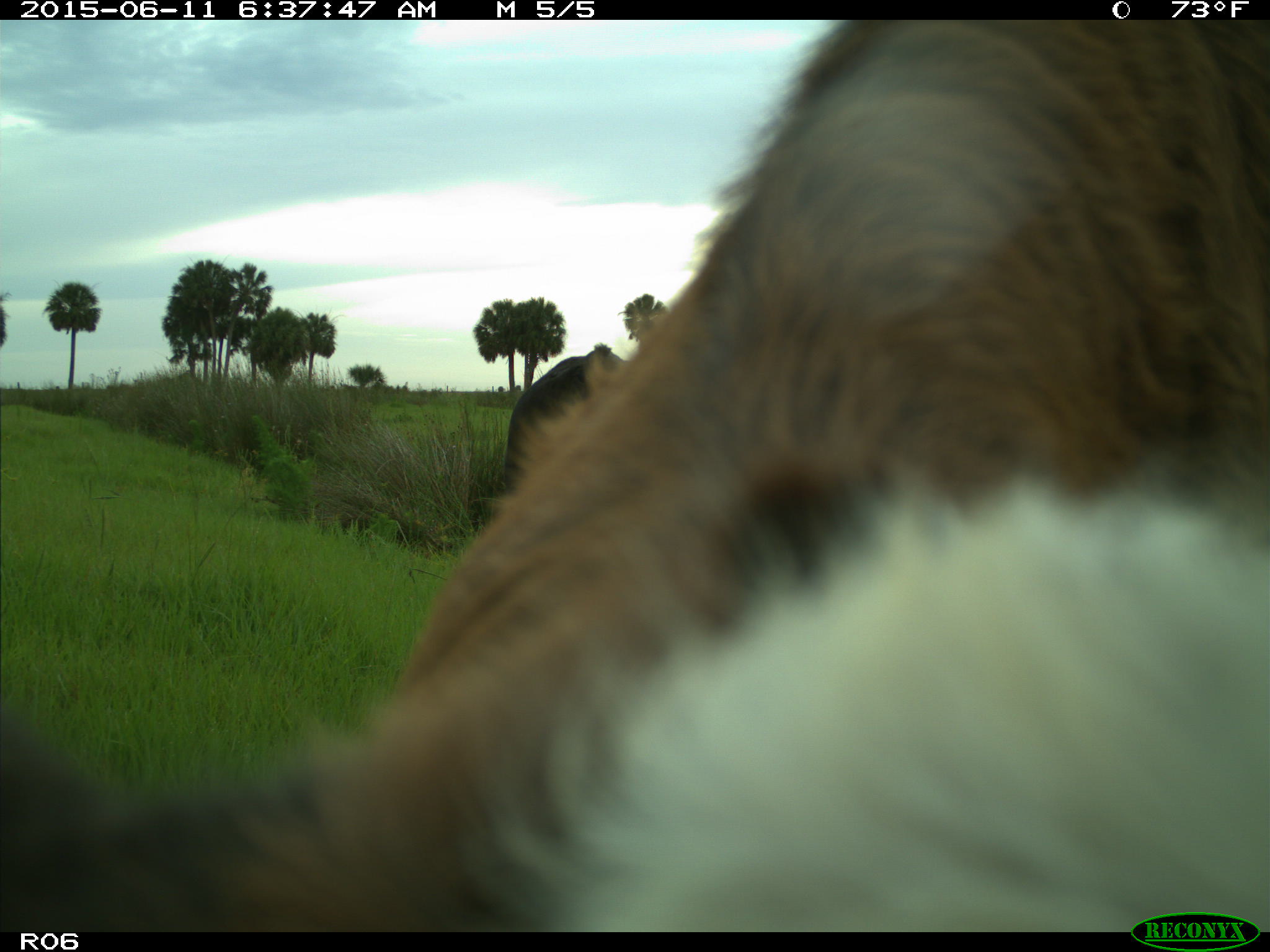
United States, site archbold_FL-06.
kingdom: Animalia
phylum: Chordata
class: Mammalia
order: Artiodactyla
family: Bovidae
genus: Bos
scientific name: Bos taurus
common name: domestic cow